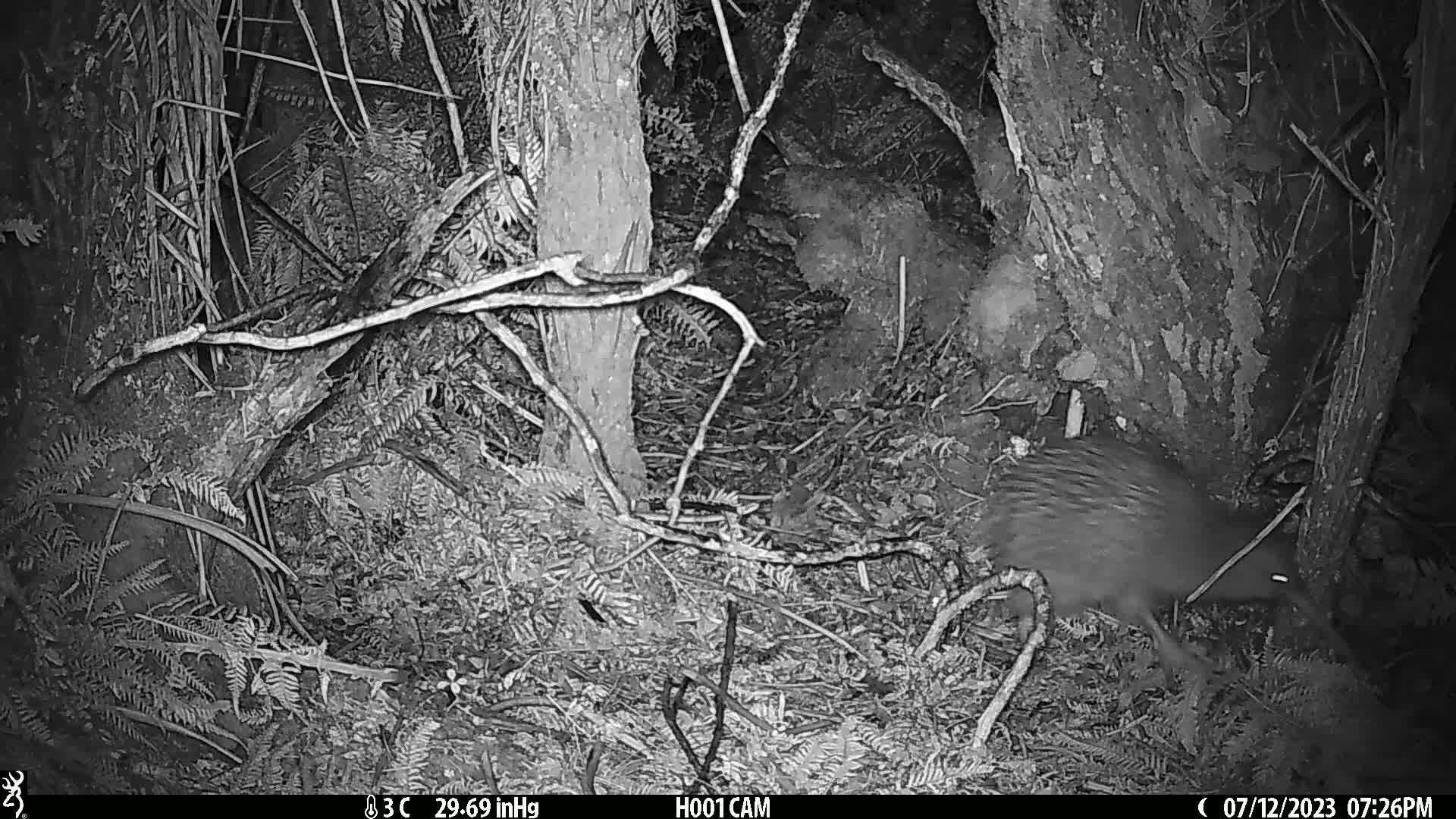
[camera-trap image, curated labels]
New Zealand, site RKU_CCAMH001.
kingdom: Animalia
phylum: Chordata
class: Aves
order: Apterygiformes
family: Apterygidae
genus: Apteryx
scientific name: Apteryx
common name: kiwi